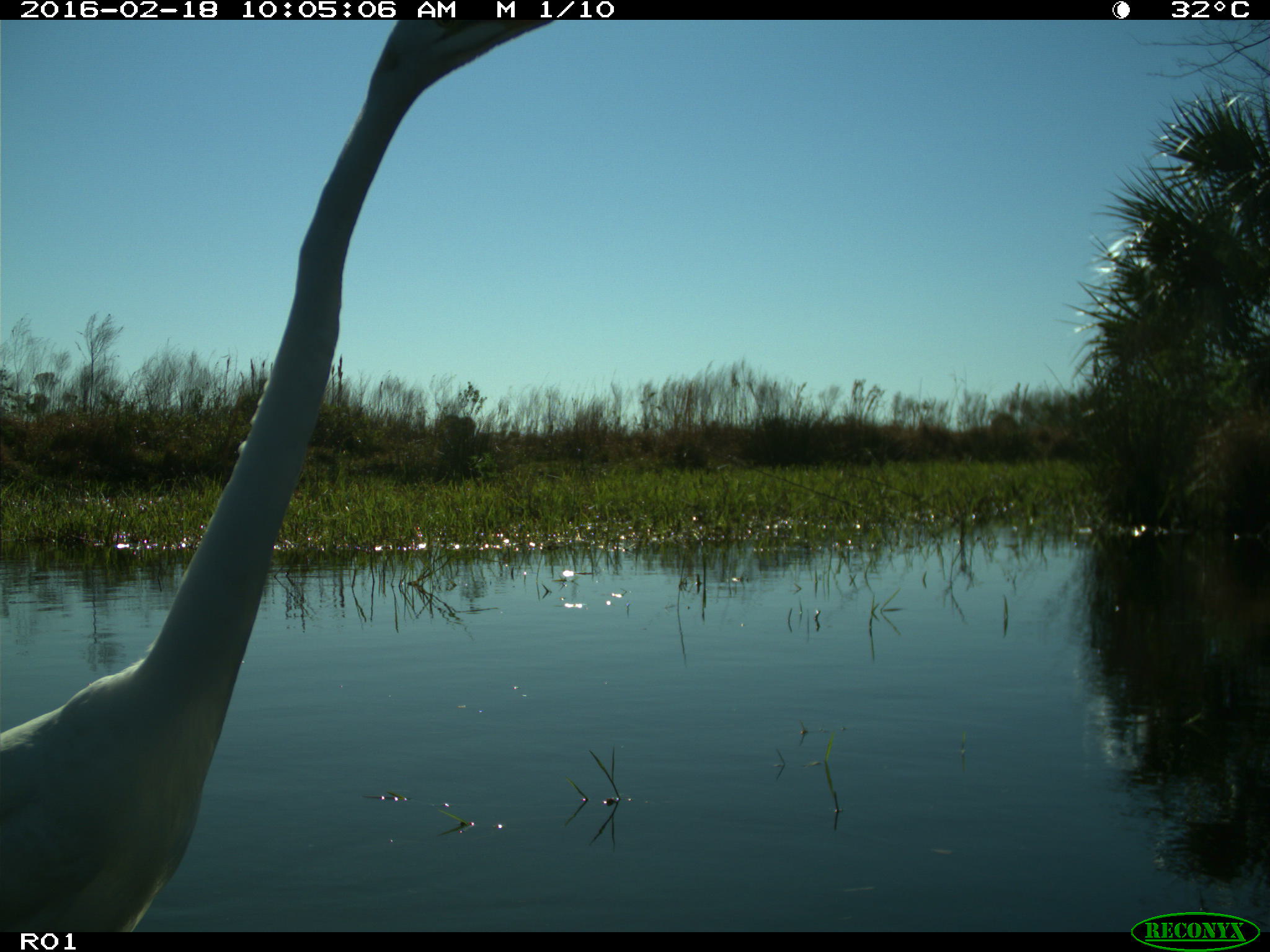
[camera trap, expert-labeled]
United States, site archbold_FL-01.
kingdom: Animalia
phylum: Chordata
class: Aves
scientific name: Aves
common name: birds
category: unidentified bird